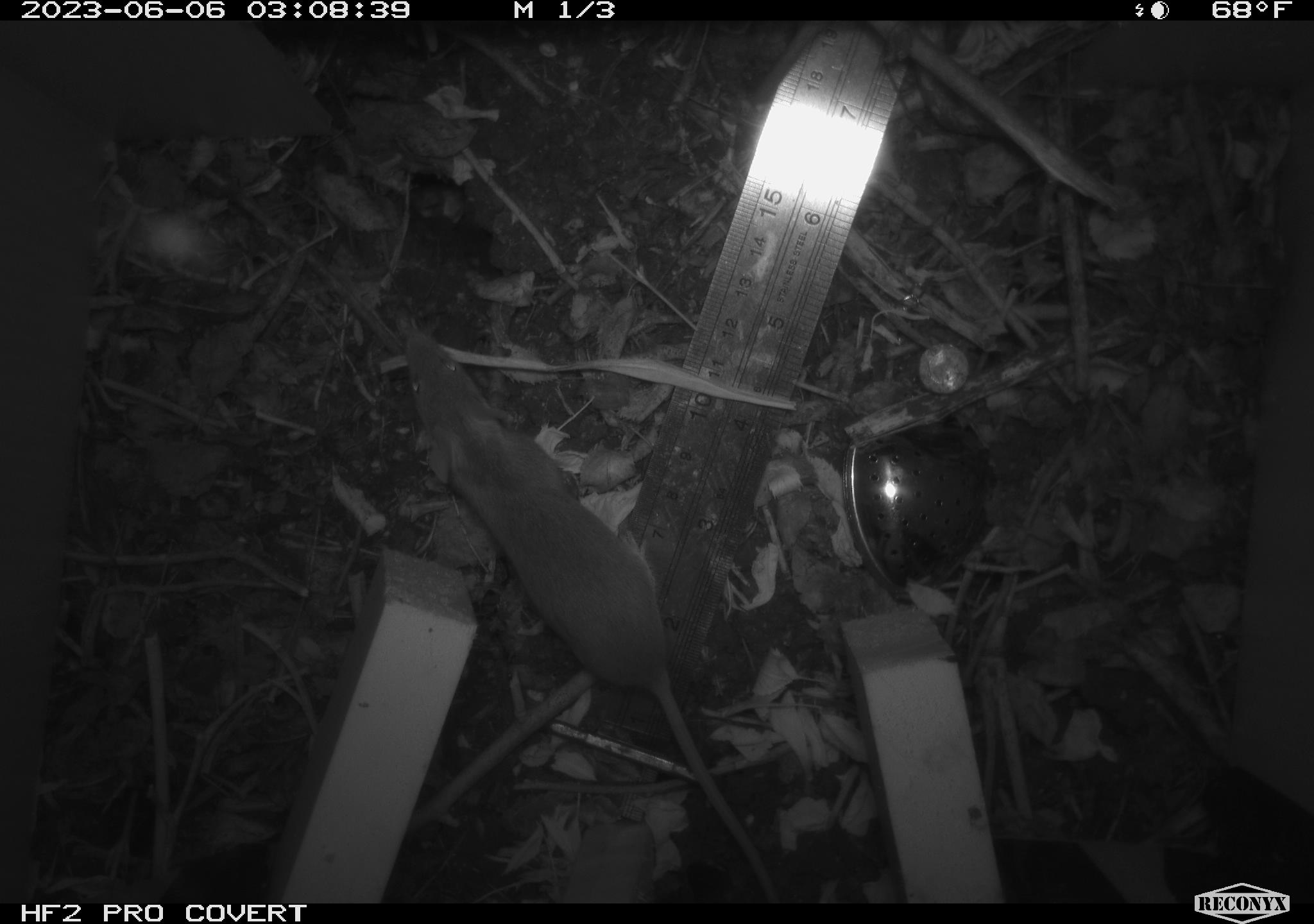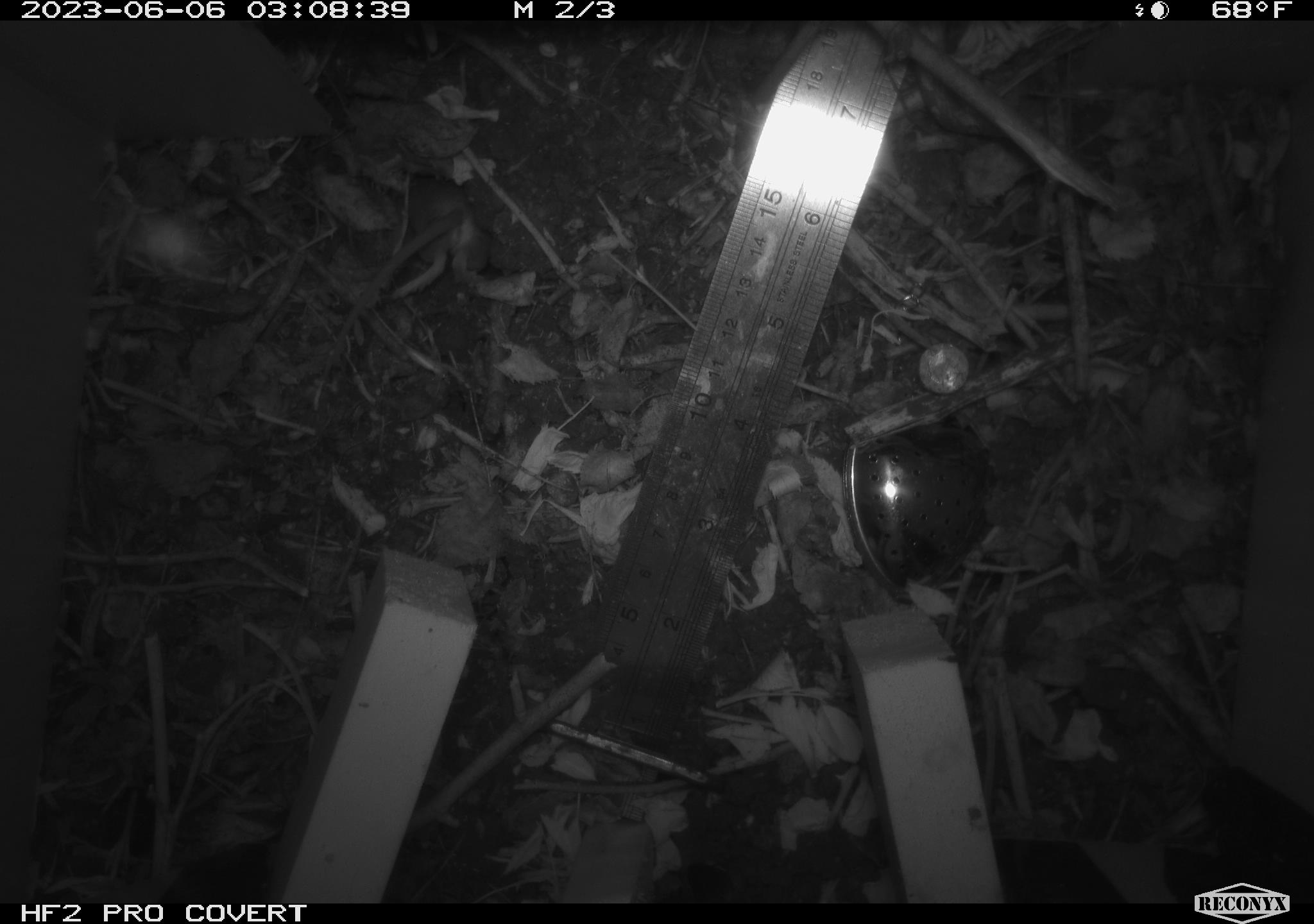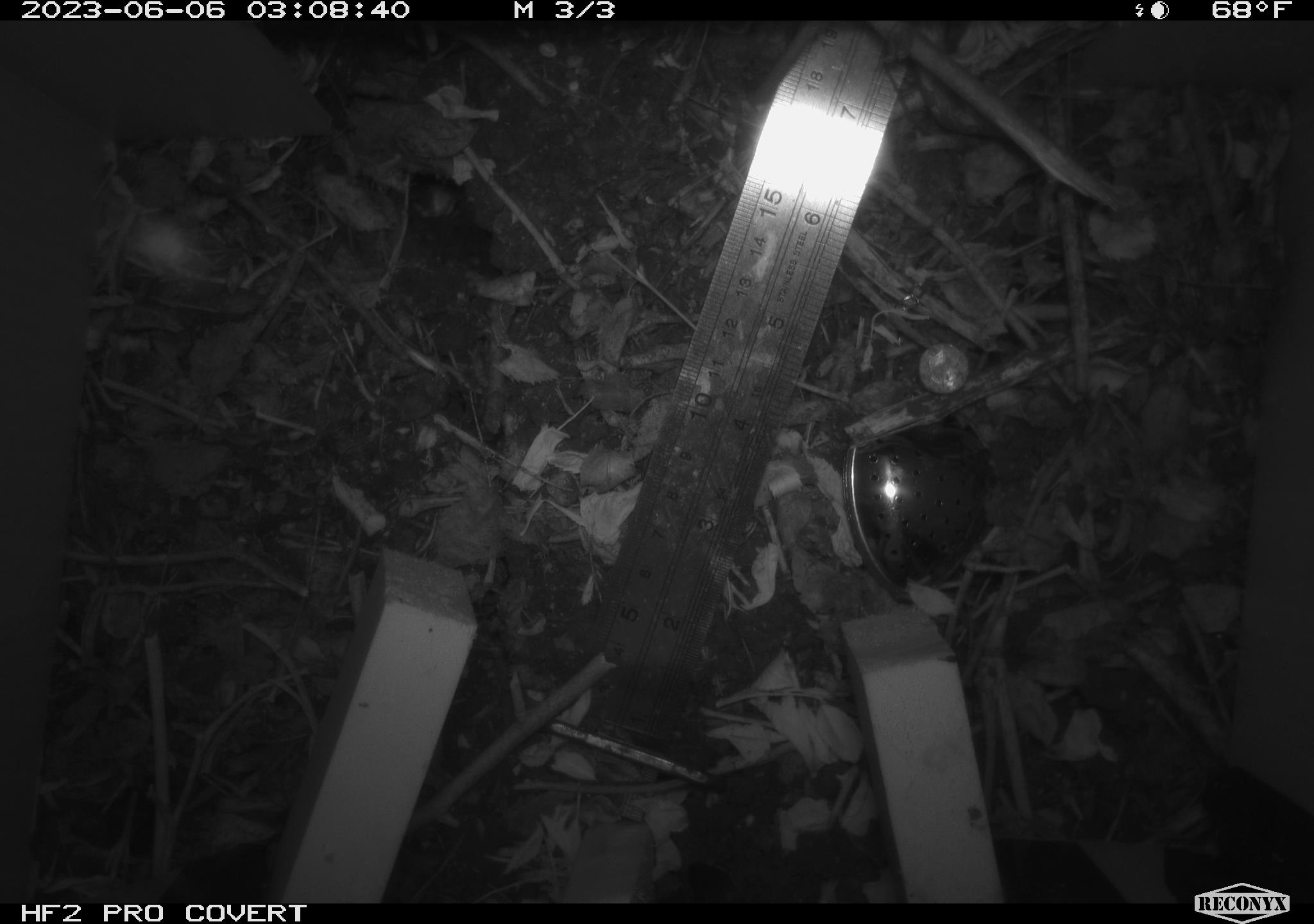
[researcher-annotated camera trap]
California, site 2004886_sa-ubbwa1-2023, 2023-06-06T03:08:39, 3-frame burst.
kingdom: Animalia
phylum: Chordata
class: Mammalia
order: Rodentia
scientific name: Rodentia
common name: rodent